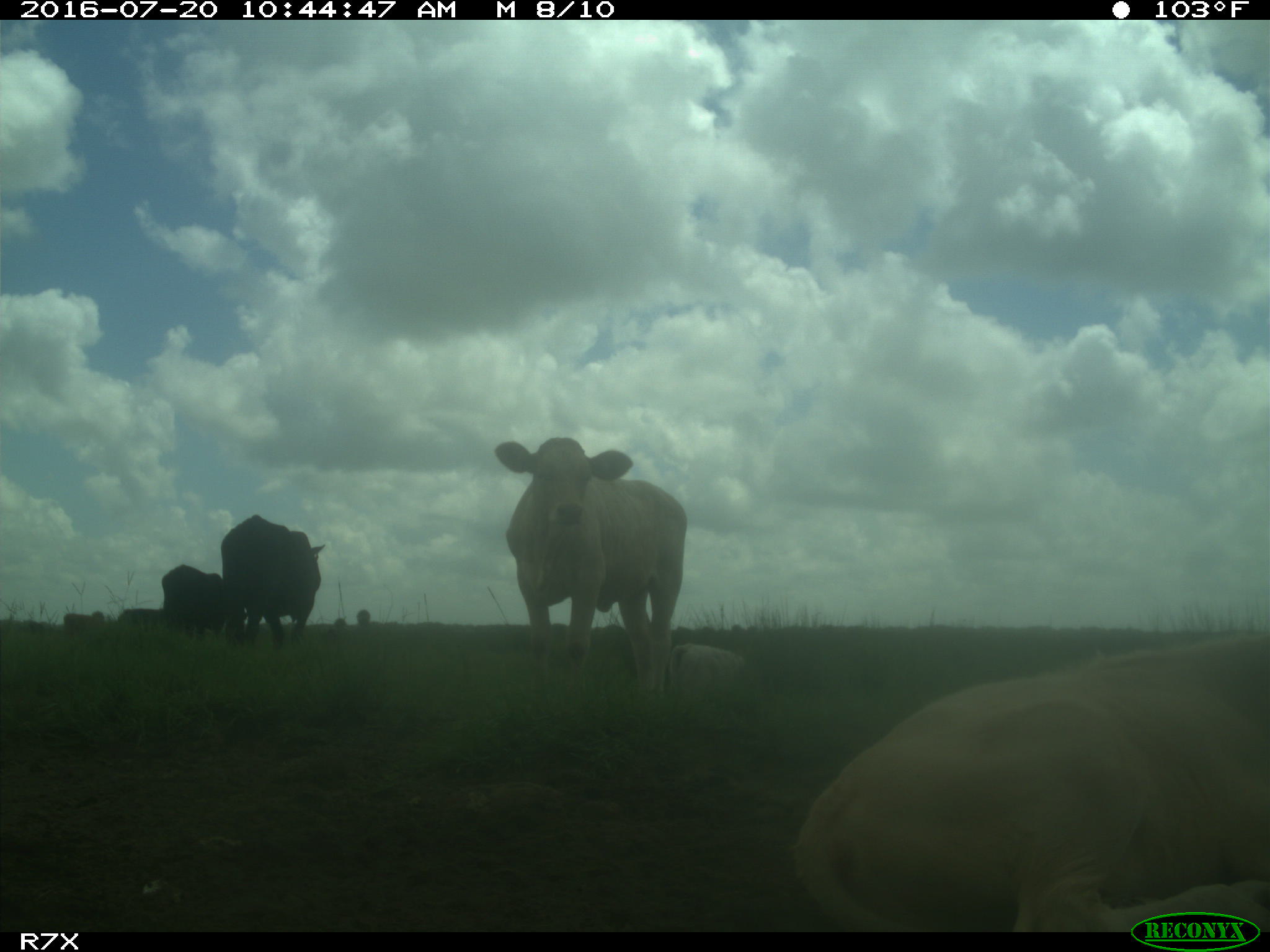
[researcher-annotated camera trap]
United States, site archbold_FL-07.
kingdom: Animalia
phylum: Chordata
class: Mammalia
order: Artiodactyla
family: Bovidae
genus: Bos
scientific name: Bos taurus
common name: domestic cow